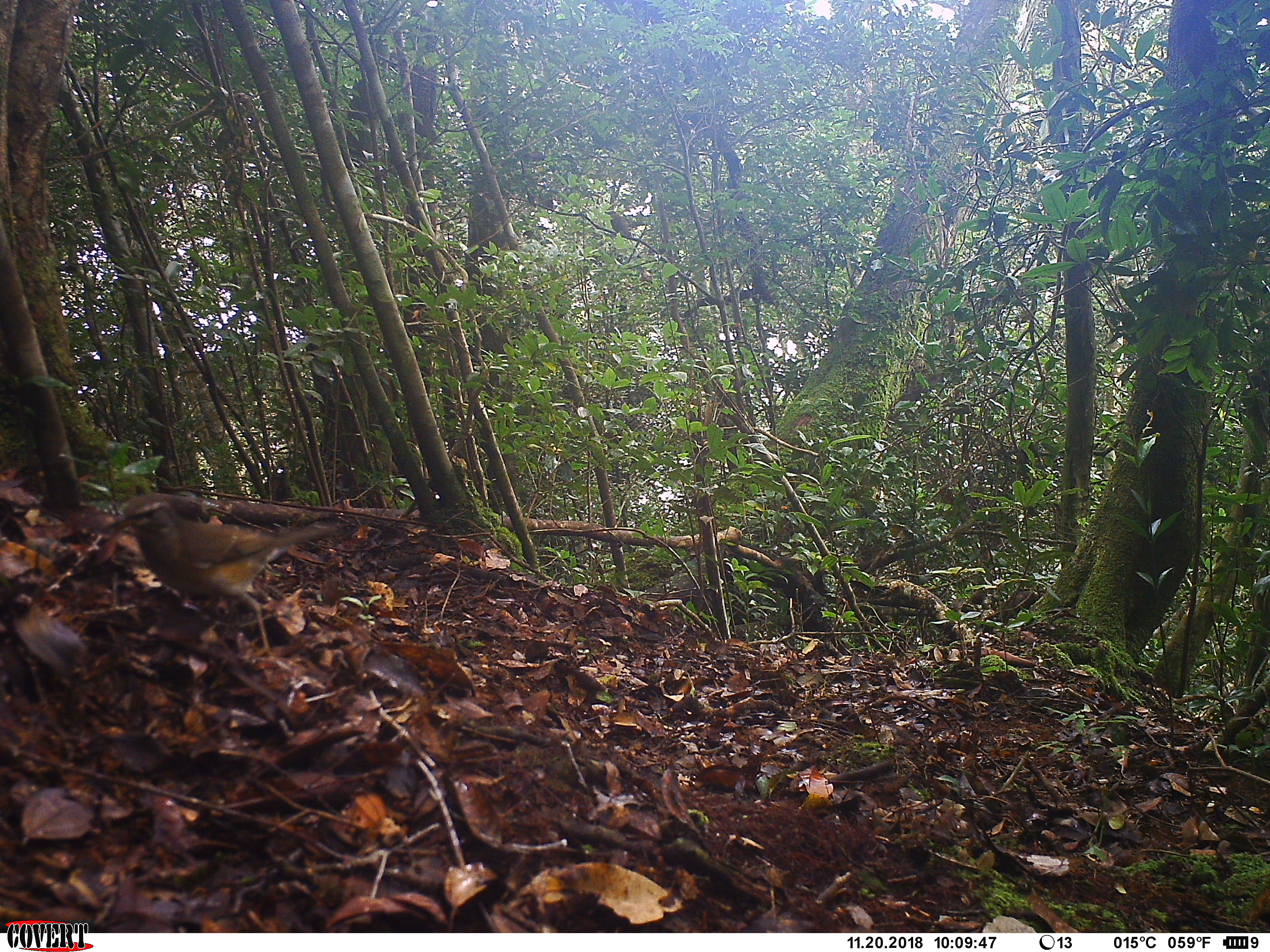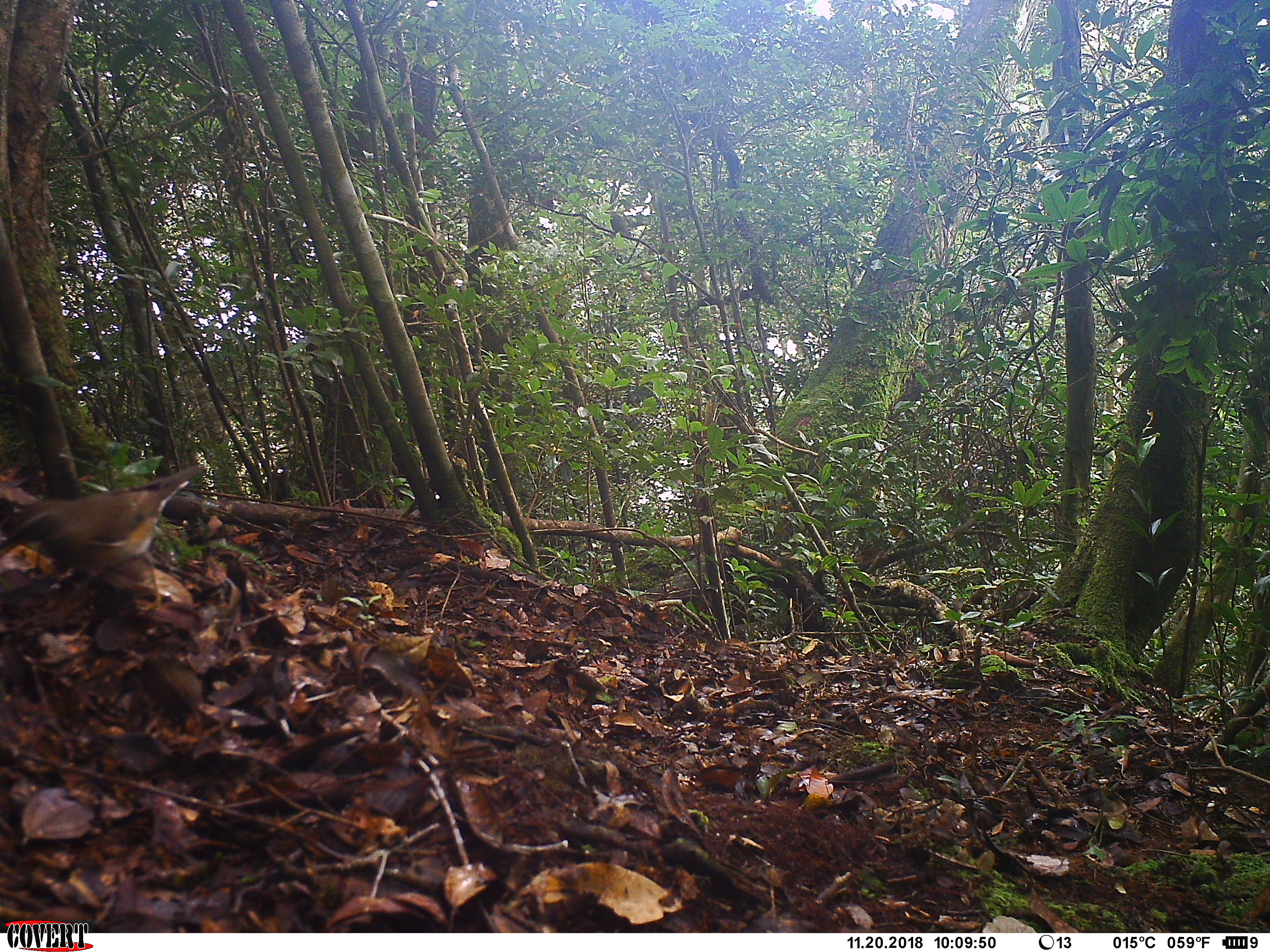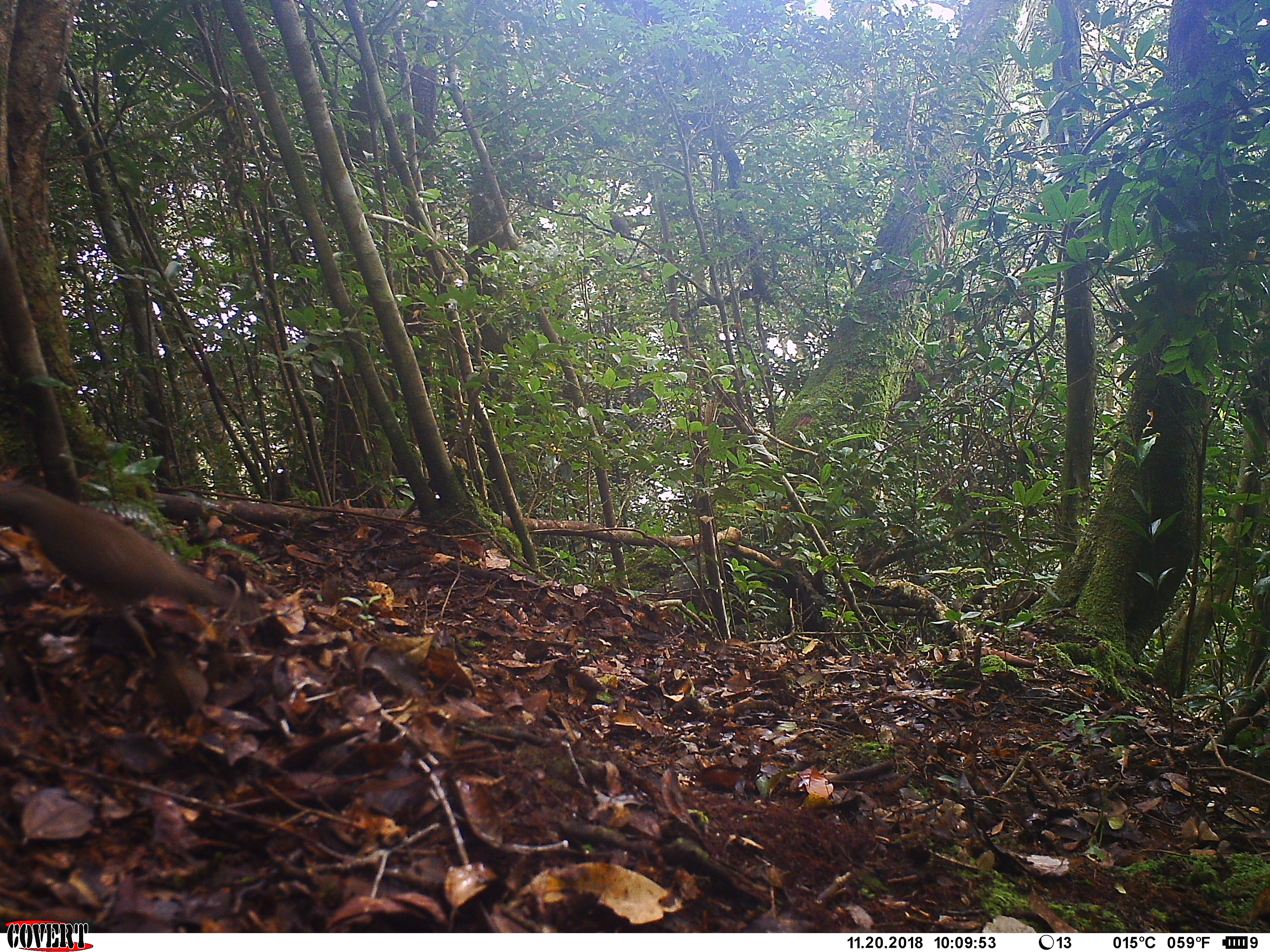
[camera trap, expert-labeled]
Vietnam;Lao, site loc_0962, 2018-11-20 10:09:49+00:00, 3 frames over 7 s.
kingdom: Animalia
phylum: Chordata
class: Aves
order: Passeriformes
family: Turdidae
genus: Turdus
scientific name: Turdus obscurus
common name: eyebrowed thrush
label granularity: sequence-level